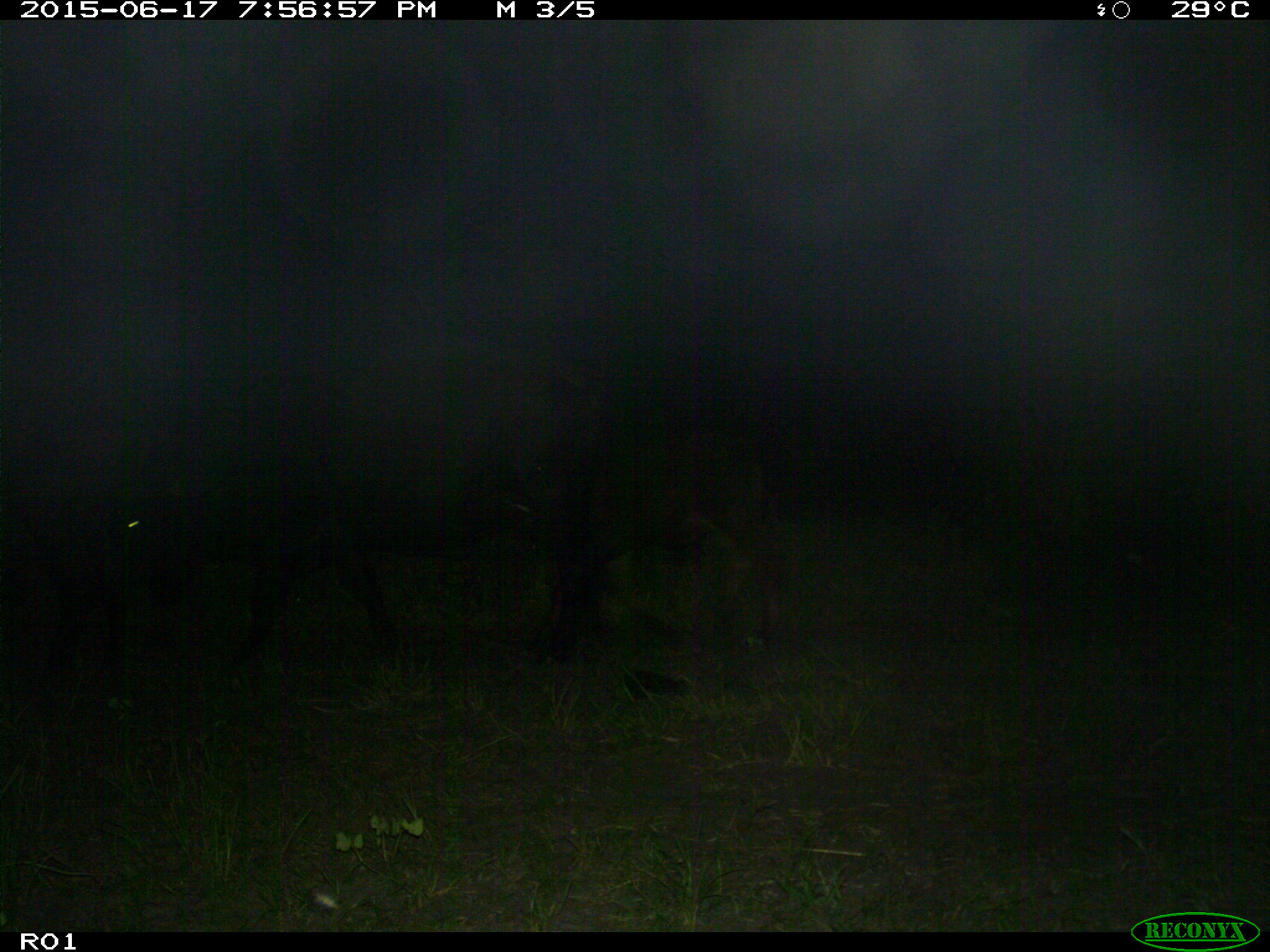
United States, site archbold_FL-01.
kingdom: Animalia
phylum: Chordata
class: Mammalia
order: Artiodactyla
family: Bovidae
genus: Bos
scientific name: Bos taurus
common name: domestic cow